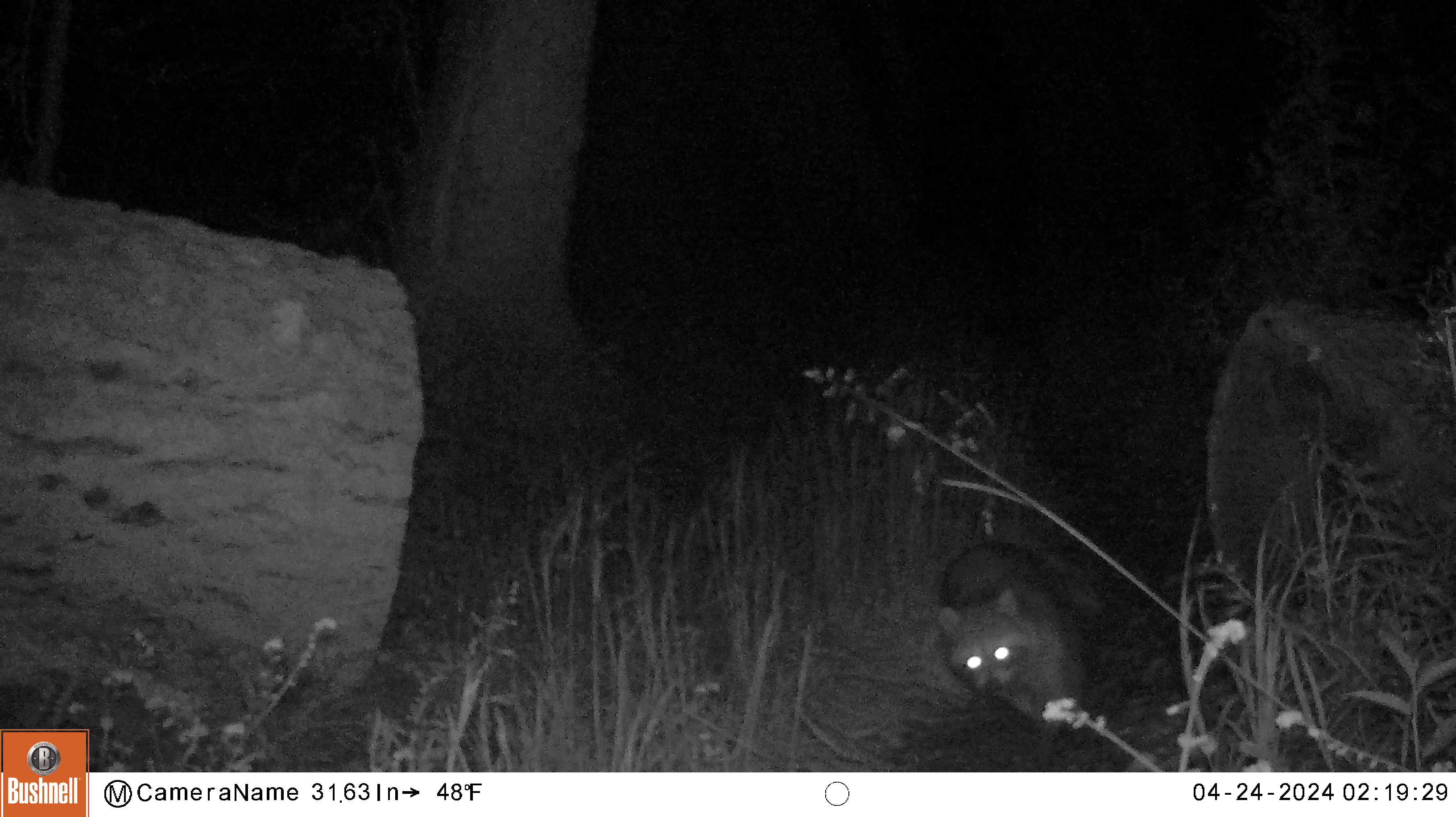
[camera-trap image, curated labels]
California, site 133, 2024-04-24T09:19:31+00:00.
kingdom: Animalia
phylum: Chordata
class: Mammalia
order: Carnivora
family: Procyonidae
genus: Procyon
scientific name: Procyon lotor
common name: raccoon